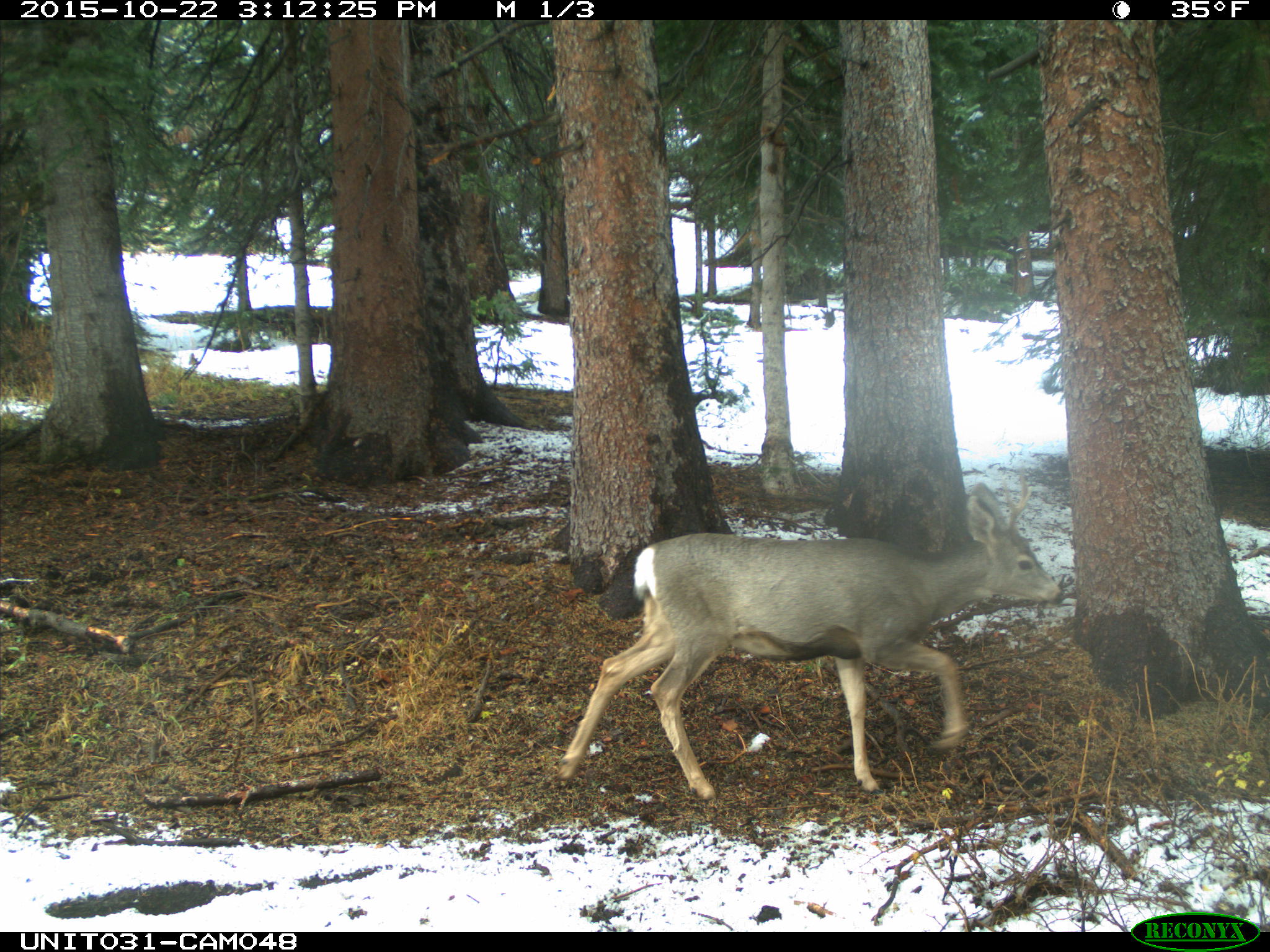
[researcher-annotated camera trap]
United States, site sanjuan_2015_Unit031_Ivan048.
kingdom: Animalia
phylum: Chordata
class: Mammalia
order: Artiodactyla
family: Cervidae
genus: Odocoileus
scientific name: Odocoileus hemionus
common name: mule deer